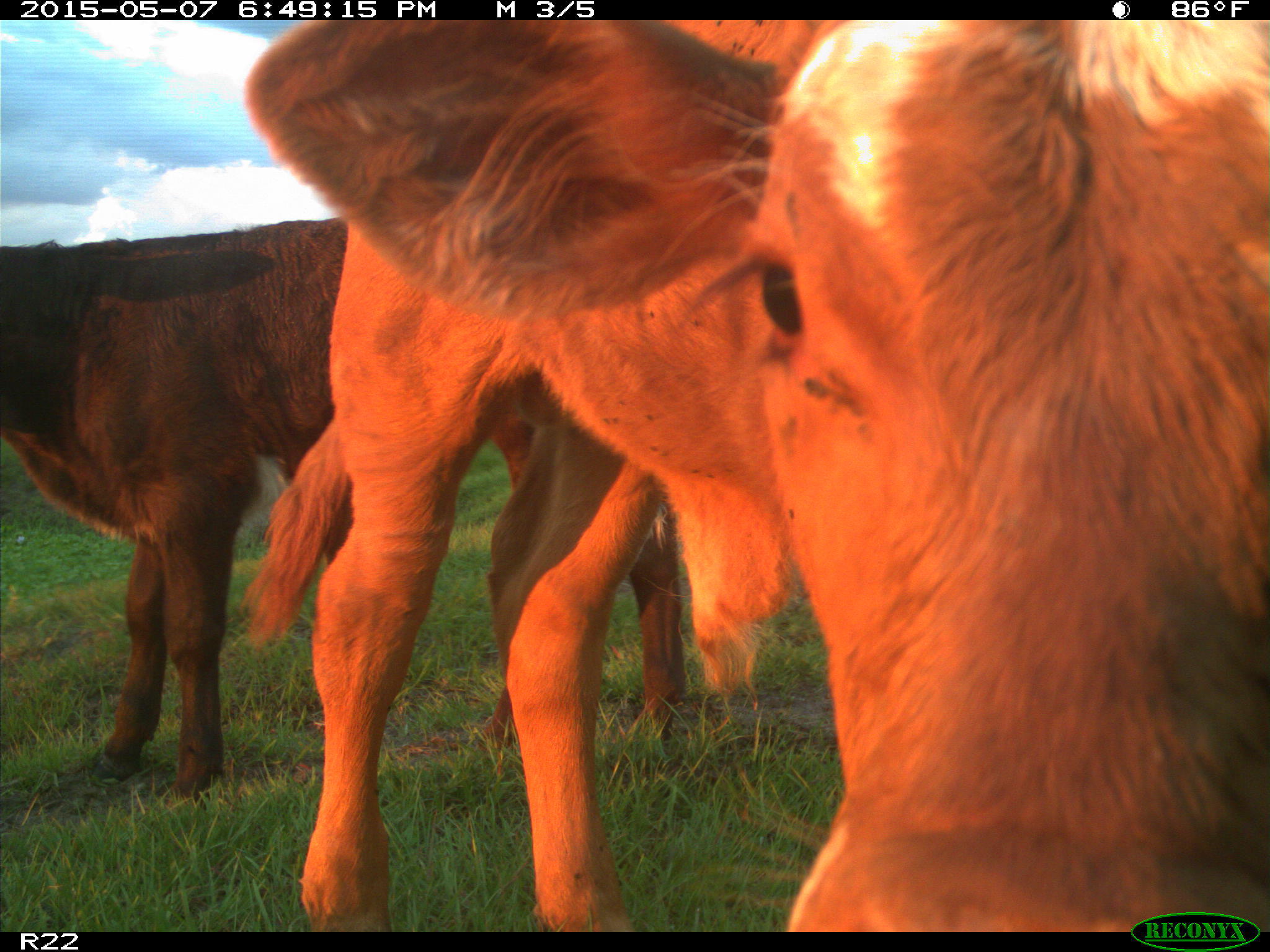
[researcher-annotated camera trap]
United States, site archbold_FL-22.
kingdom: Animalia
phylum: Chordata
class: Mammalia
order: Artiodactyla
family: Bovidae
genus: Bos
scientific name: Bos taurus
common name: domestic cow